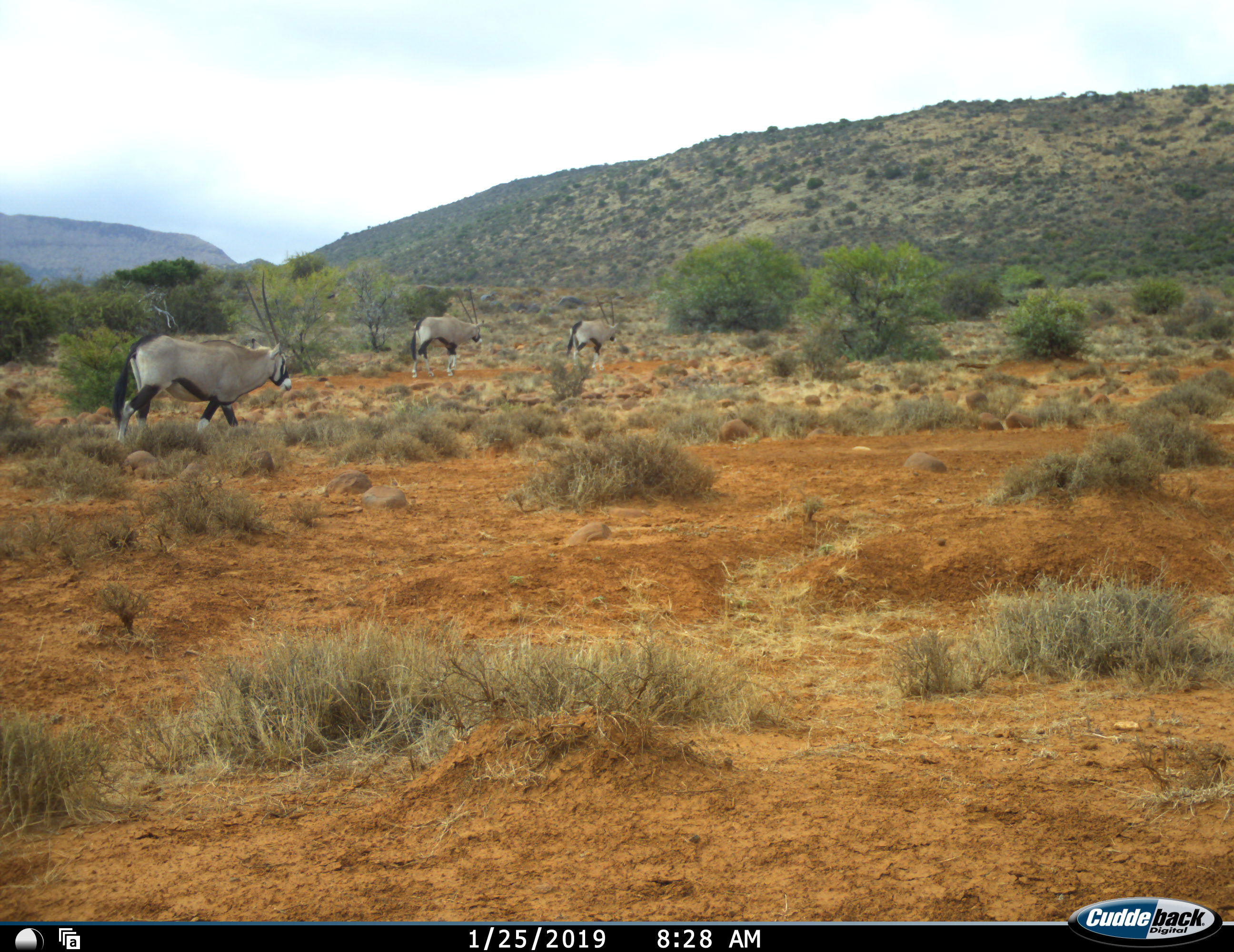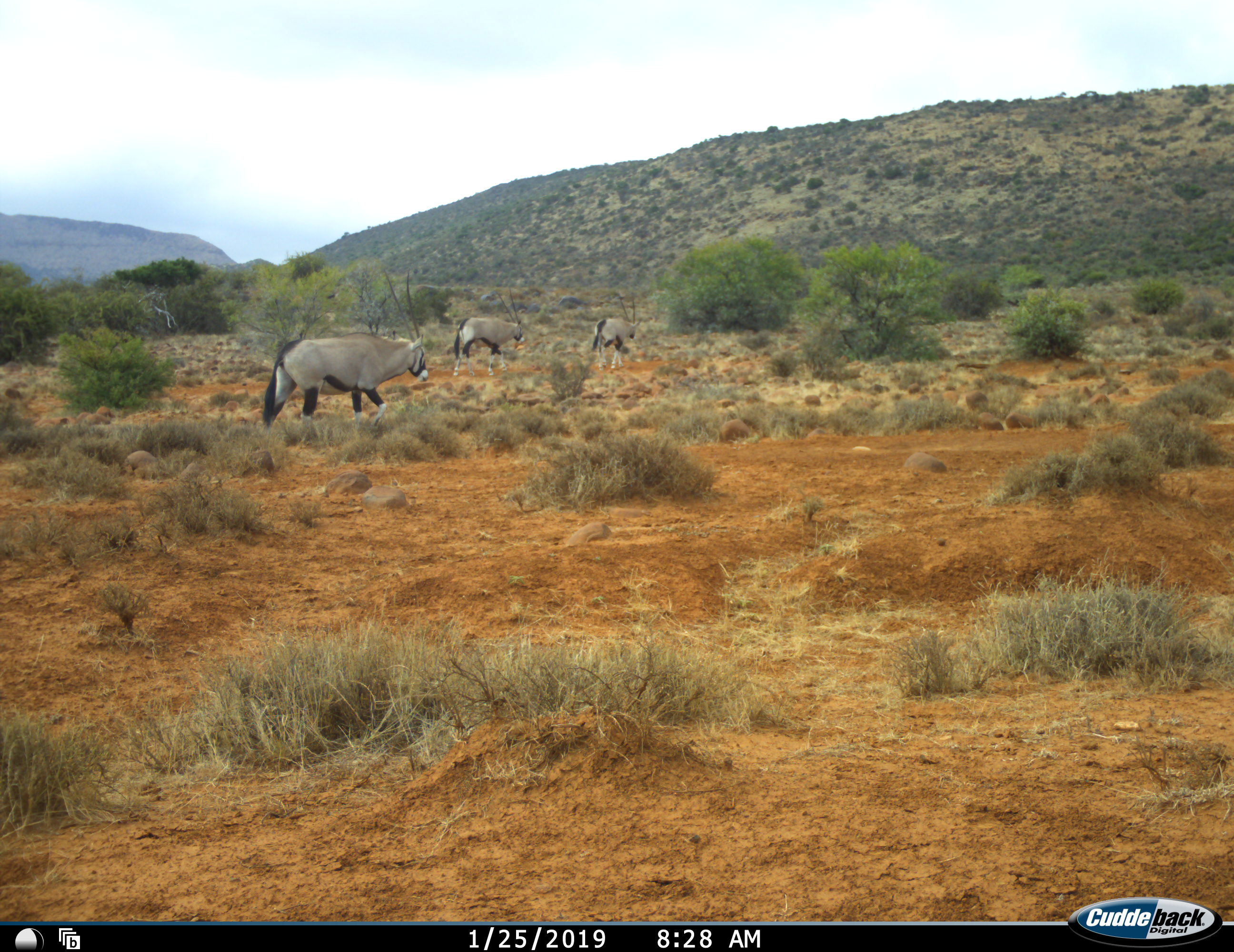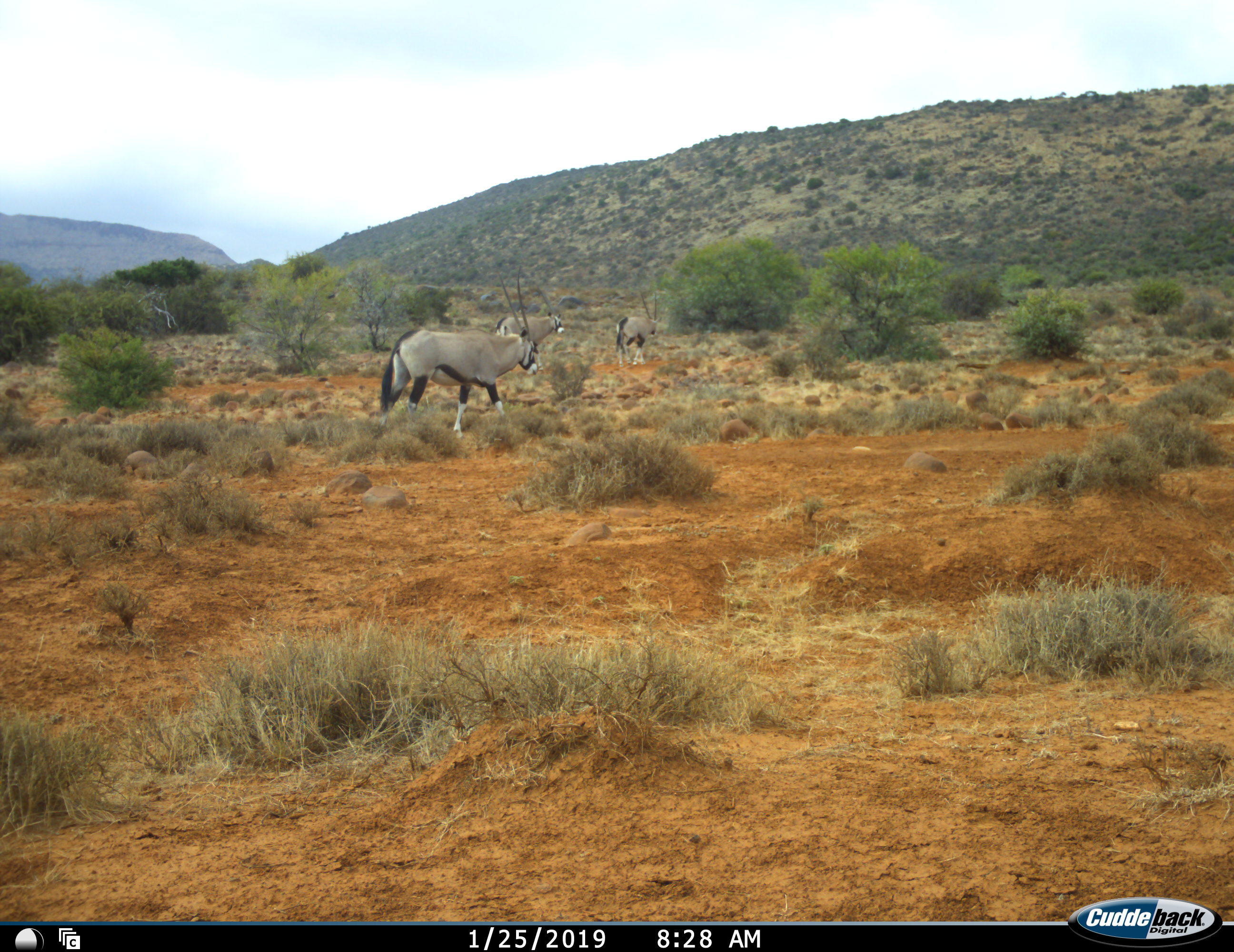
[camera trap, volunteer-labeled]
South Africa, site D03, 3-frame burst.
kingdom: Animalia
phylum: Chordata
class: Mammalia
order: Artiodactyla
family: Bovidae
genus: Oryx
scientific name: Oryx gazella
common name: gemsbok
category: gemsbokoryx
Gemsbokoryx (gemsbok) (Oryx gazella), count 3. Behavior (volunteer vote fractions): standing 10%, resting 0%, moving 100%, interacting 0%. Young present (vote fraction): 0%. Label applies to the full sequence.